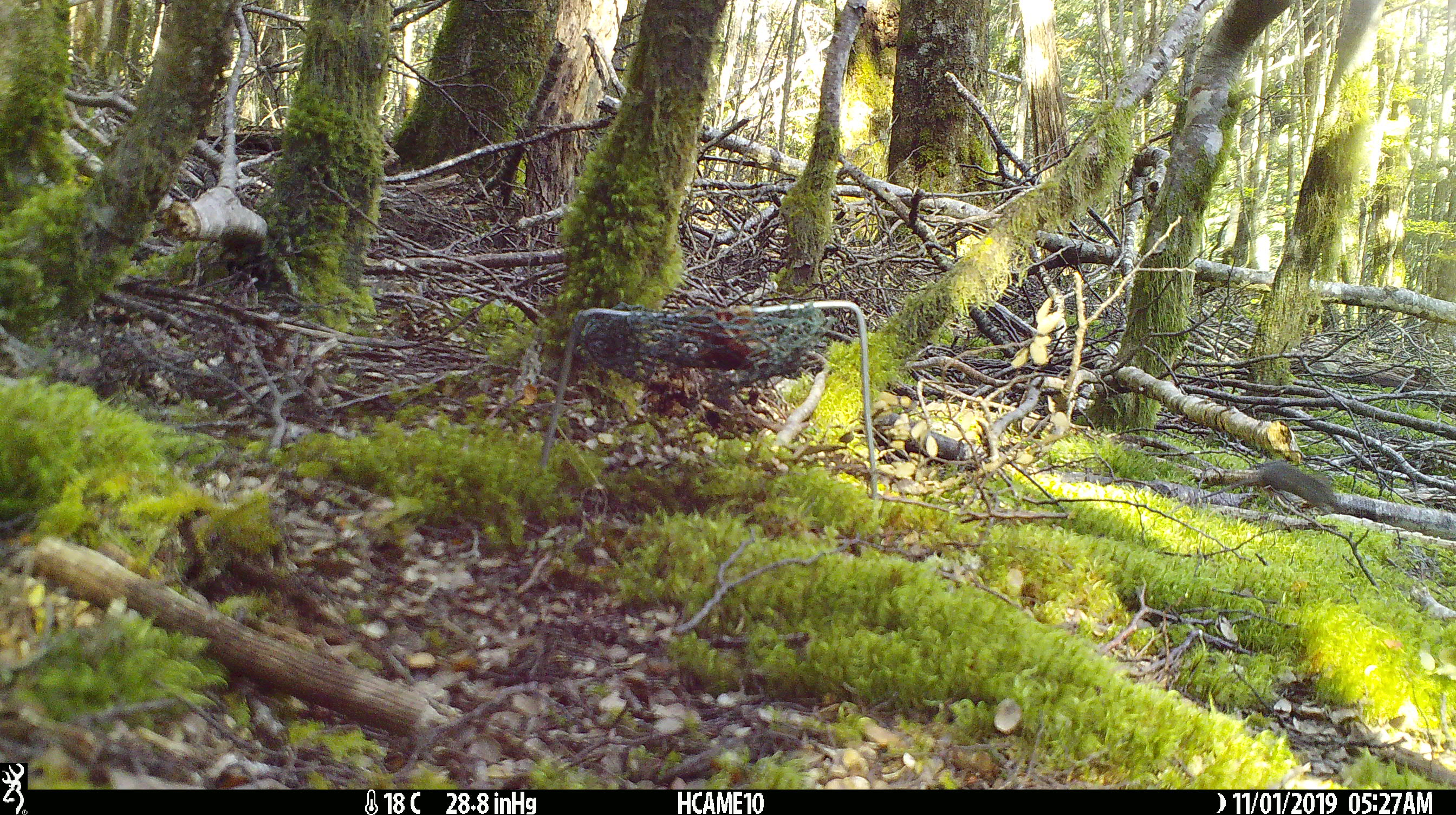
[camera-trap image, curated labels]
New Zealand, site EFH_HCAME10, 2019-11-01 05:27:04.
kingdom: Animalia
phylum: Chordata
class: Mammalia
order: Rodentia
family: Muridae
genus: Mus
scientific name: Mus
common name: mouse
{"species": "mouse (Mus)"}